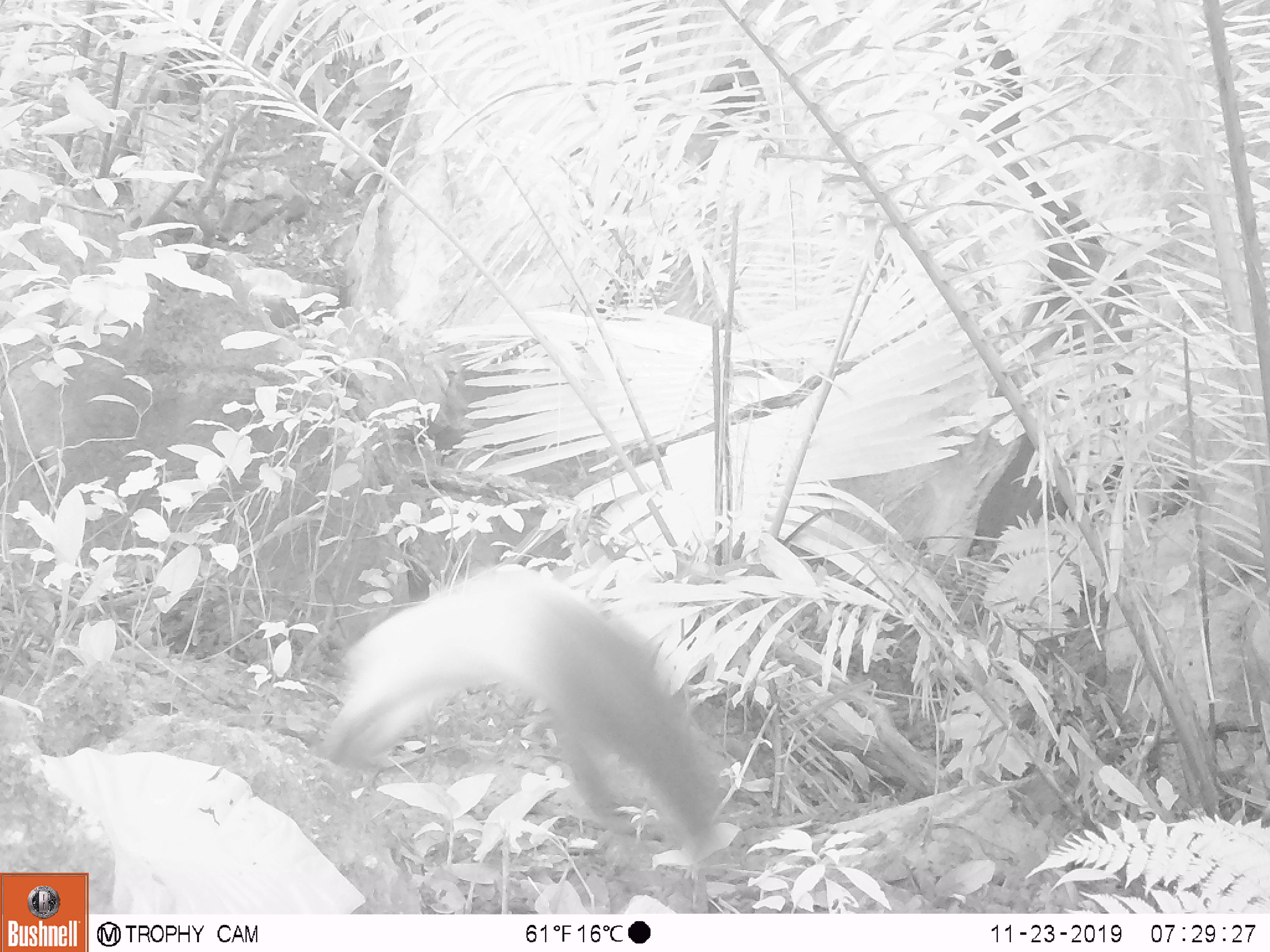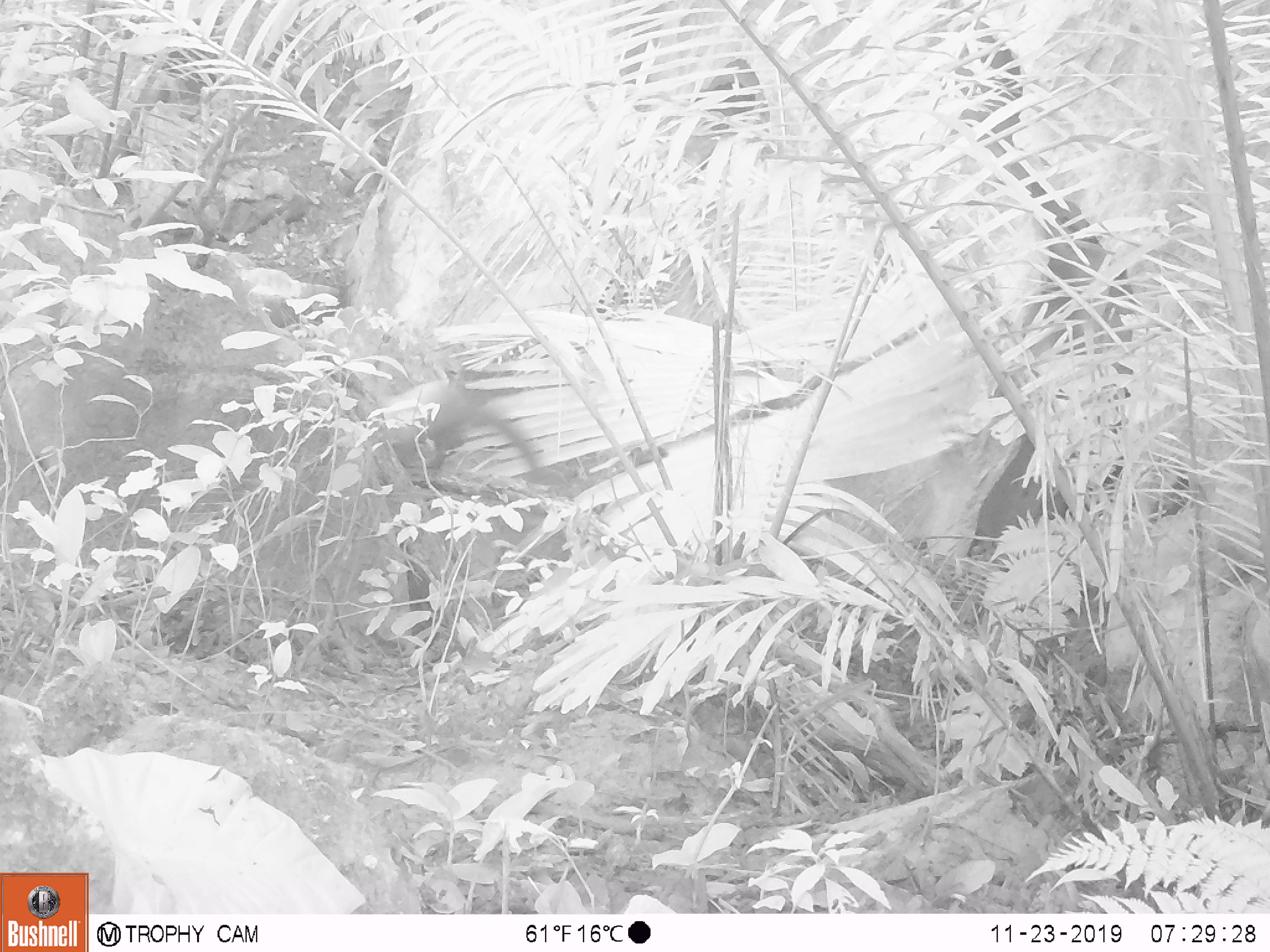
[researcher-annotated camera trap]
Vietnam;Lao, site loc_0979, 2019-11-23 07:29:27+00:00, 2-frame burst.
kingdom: Animalia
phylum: Chordata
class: Mammalia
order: Carnivora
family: Mustelidae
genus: Martes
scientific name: Martes flavigula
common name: yellow-throated marten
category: yellow throated marten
Yellow throated marten (yellow-throated marten) (Martes flavigula). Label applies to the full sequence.